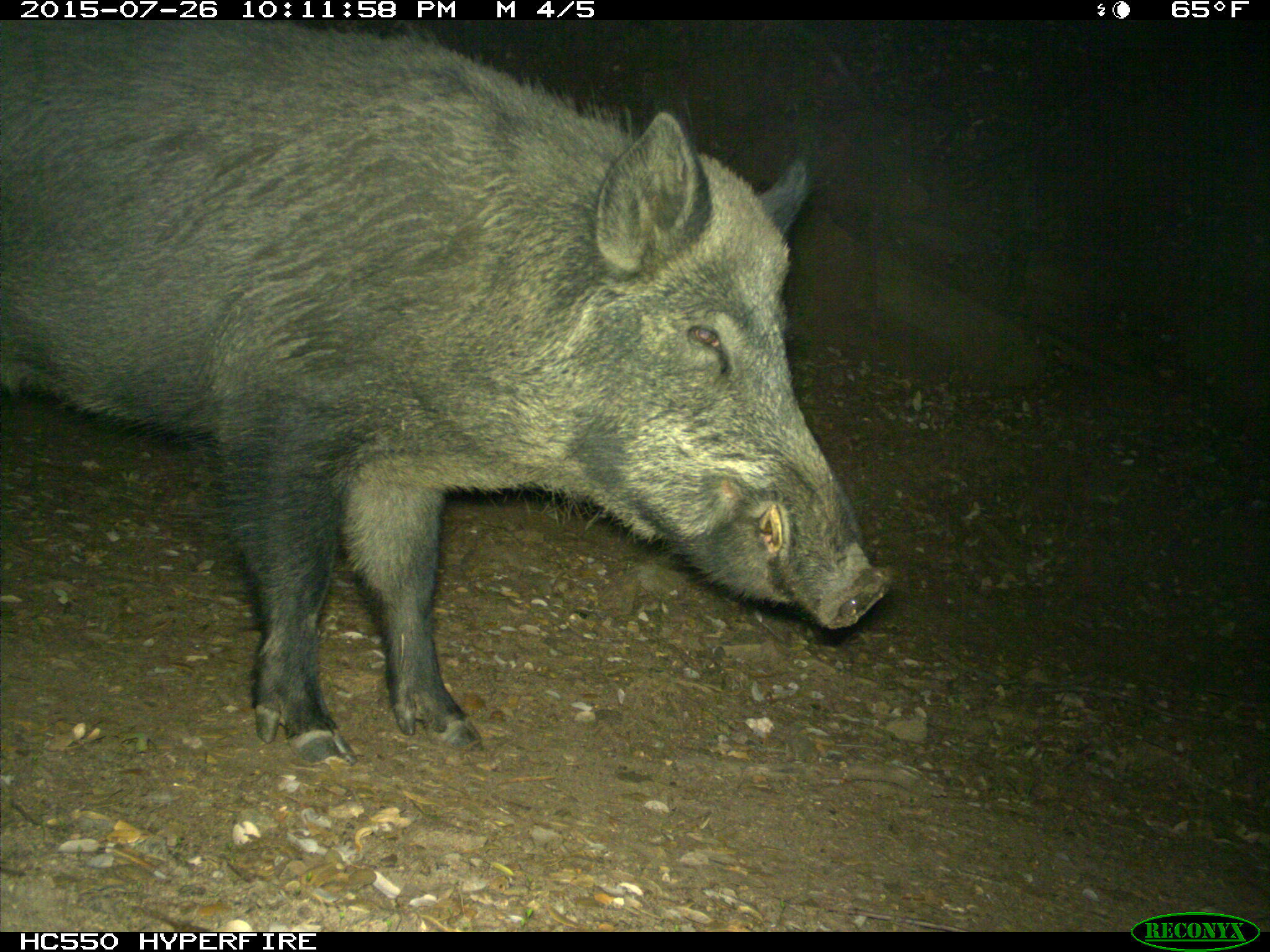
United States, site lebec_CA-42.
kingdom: Animalia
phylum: Chordata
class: Mammalia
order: Artiodactyla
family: Suidae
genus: Sus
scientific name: Sus scrofa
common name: wild boar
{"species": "Sus scrofa (wild boar)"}